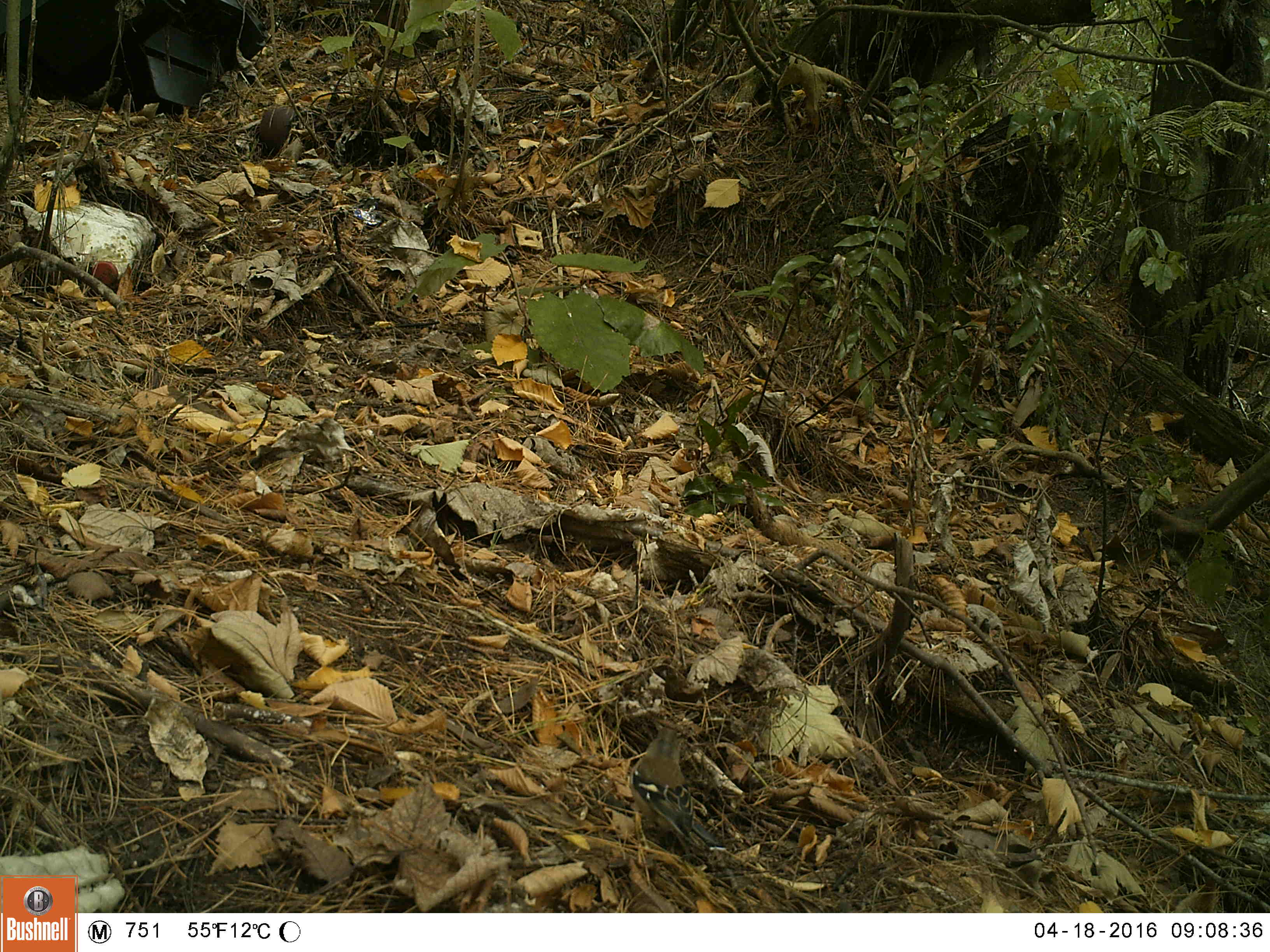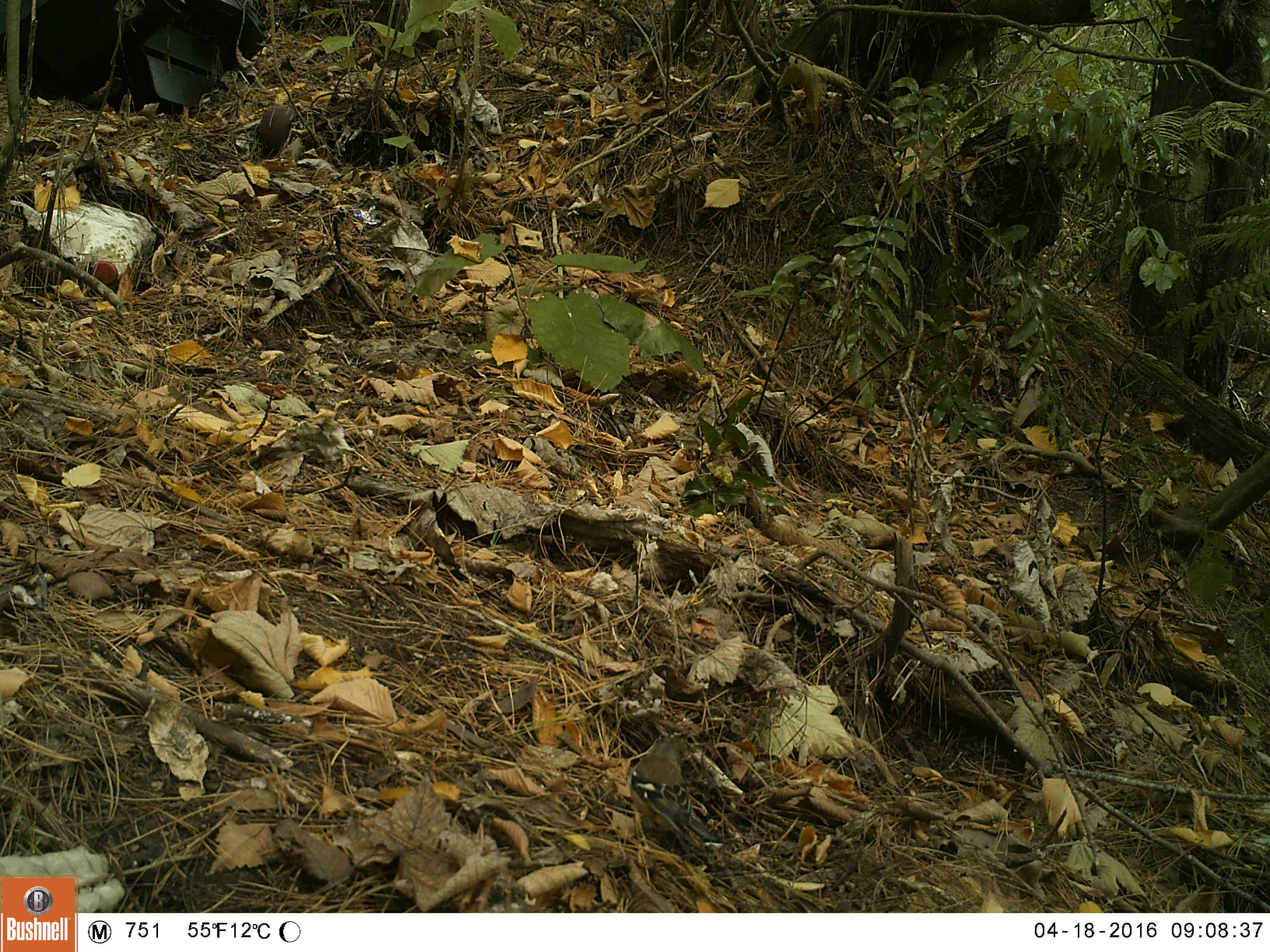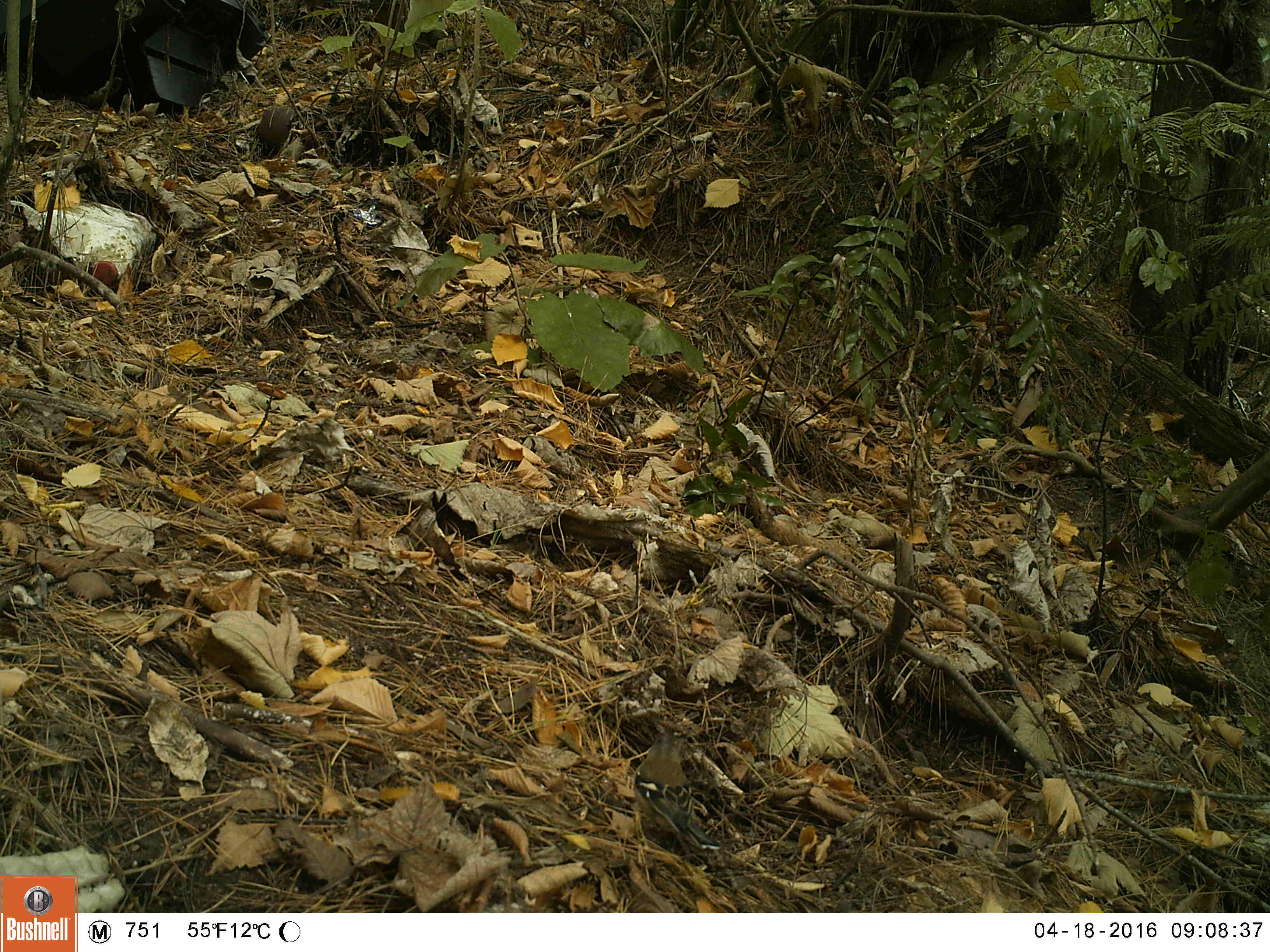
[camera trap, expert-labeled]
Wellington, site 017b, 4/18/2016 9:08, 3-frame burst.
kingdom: Animalia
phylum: Chordata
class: Aves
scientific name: Aves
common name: bird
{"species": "bird (Aves)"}